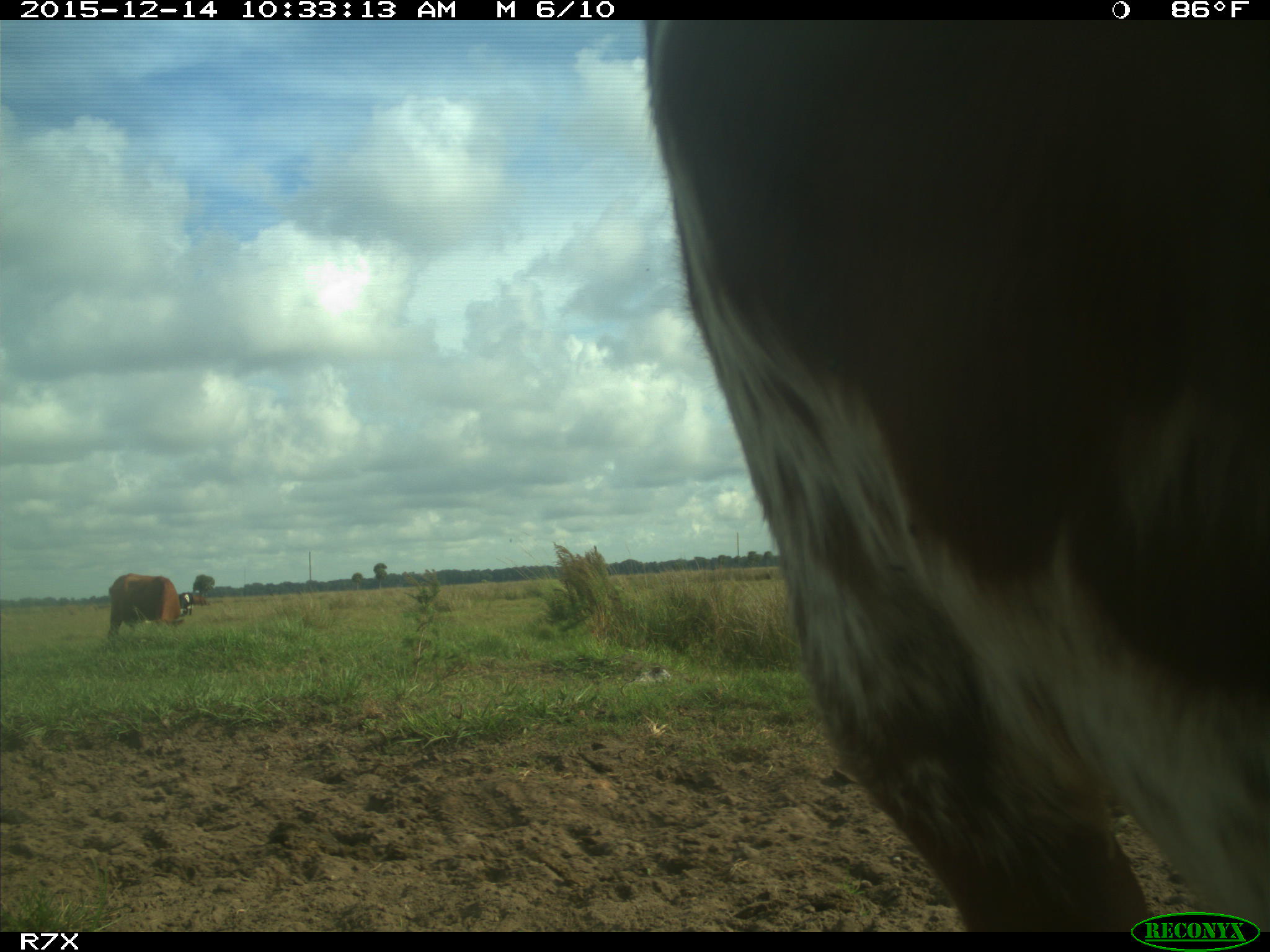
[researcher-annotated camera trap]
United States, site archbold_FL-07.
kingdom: Animalia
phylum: Chordata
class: Mammalia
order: Artiodactyla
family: Bovidae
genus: Bos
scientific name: Bos taurus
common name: domestic cow